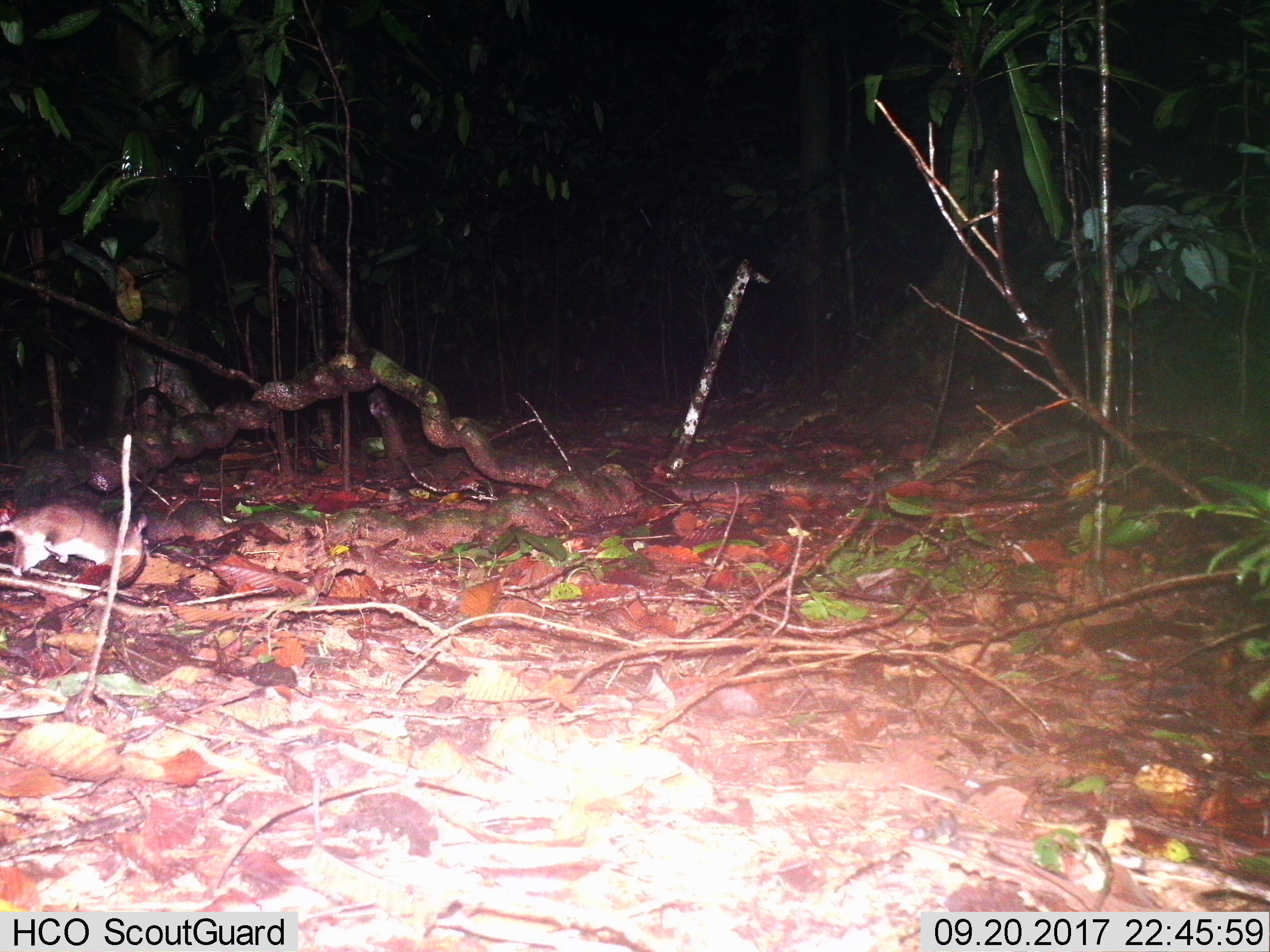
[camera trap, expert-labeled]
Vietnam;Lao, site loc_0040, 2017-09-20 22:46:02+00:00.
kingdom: Animalia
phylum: Chordata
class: Mammalia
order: Rodentia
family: Muridae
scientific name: Muridae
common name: old-world mice and rats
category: unidentified murid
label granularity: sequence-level